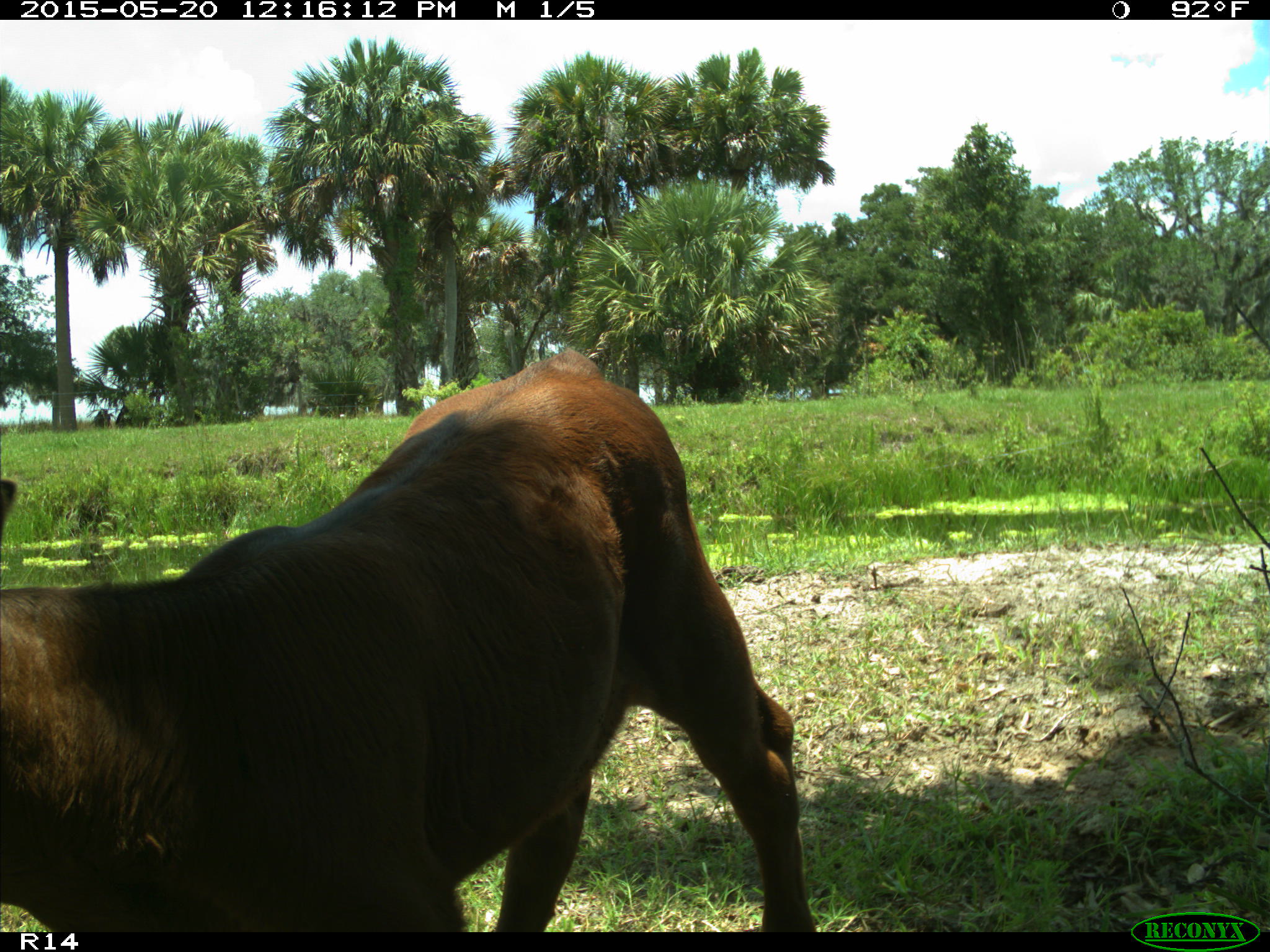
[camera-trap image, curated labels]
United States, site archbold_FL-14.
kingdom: Animalia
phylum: Chordata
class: Mammalia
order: Artiodactyla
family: Bovidae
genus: Bos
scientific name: Bos taurus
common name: domestic cow